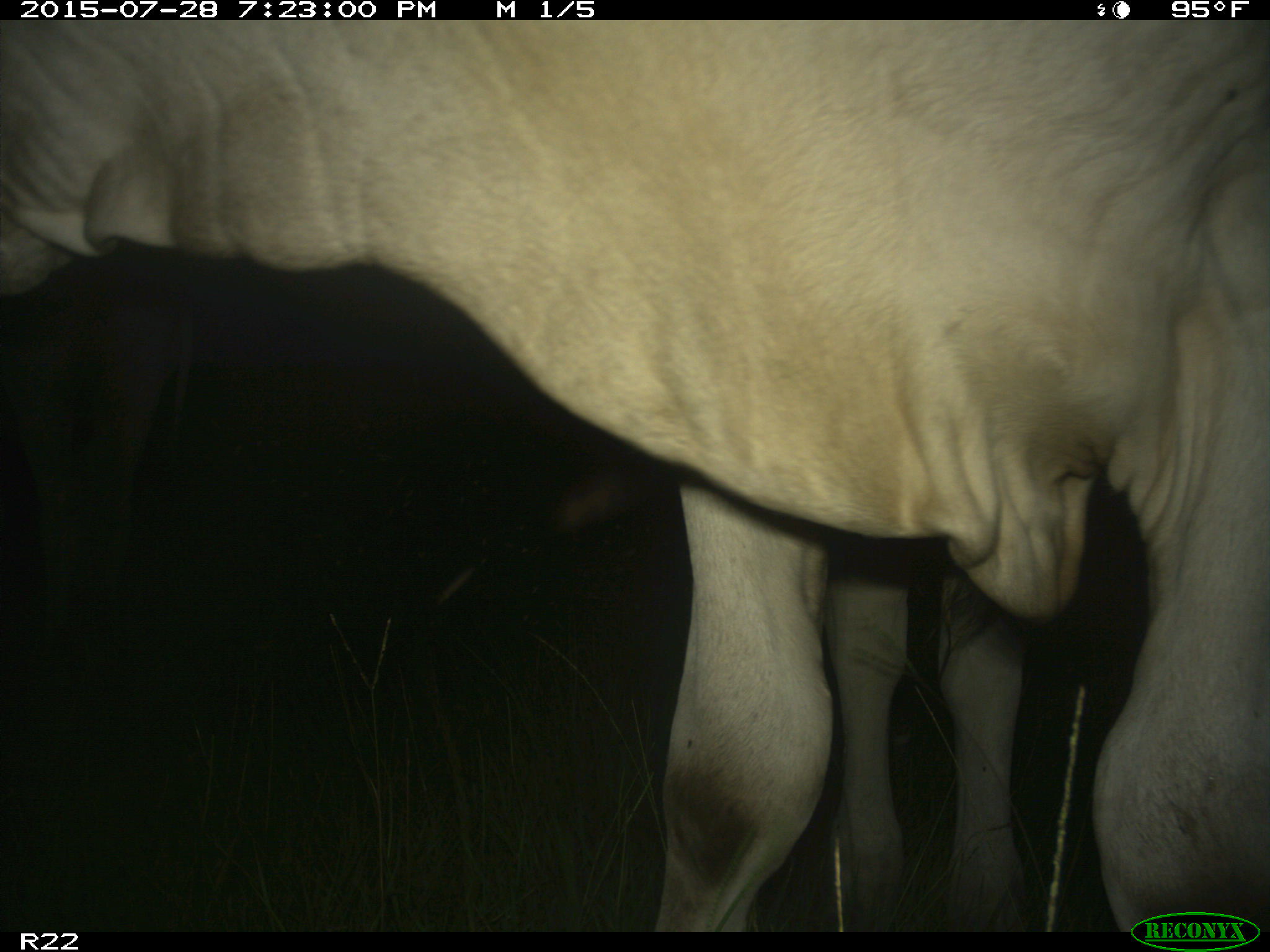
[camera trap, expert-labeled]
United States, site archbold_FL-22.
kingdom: Animalia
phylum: Chordata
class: Mammalia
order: Artiodactyla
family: Bovidae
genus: Bos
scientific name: Bos taurus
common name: domestic cow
Bos taurus (domestic cow).